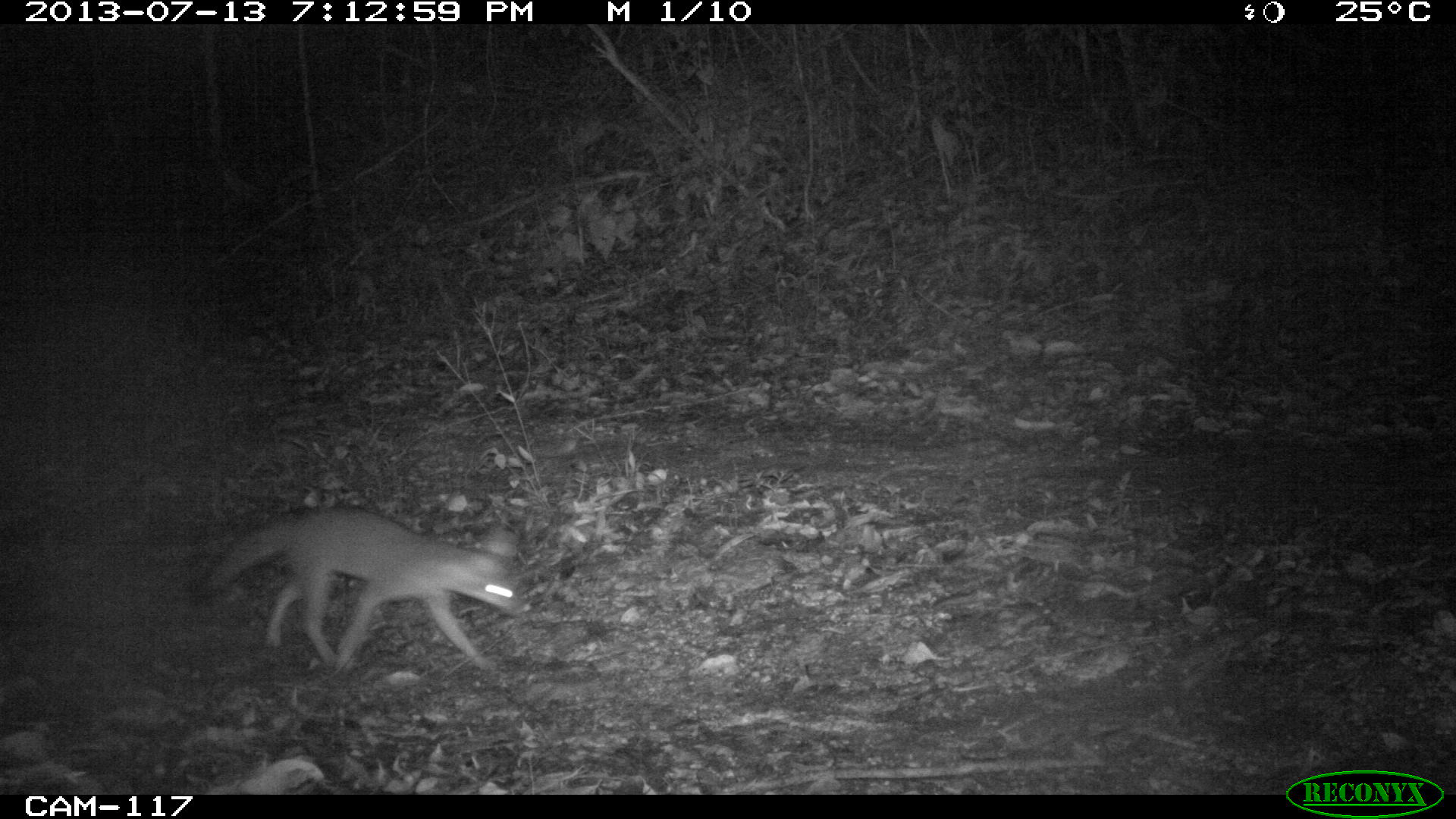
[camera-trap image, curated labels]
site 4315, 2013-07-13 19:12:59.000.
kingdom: Animalia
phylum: Chordata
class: Mammalia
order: Carnivora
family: Canidae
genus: Urocyon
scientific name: Urocyon cinereoargenteus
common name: gray fox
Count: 1.